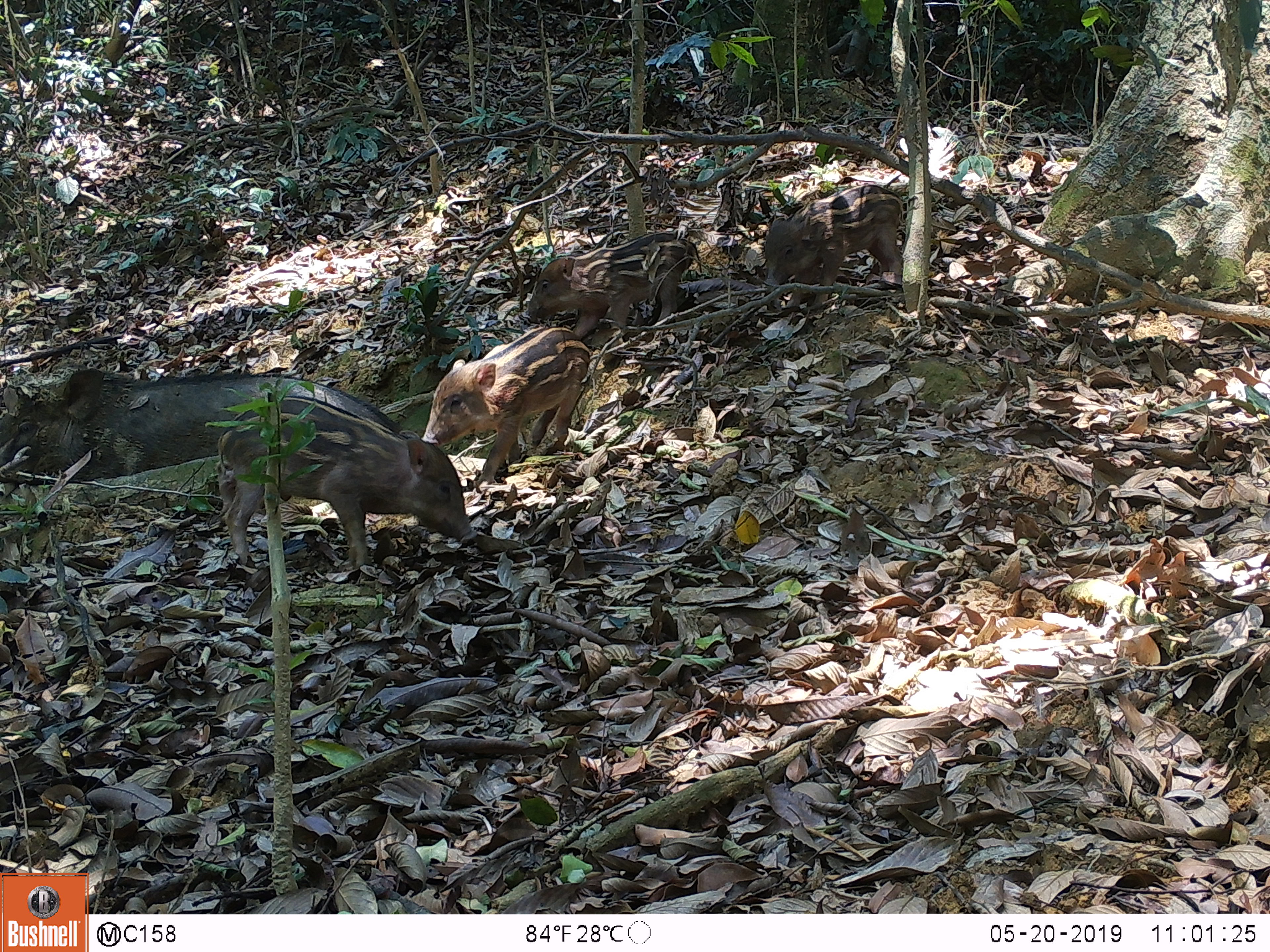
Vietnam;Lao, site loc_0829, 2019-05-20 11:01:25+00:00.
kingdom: Animalia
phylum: Chordata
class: Mammalia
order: Artiodactyla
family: Suidae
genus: Sus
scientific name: Sus scrofa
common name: eurasian wild pig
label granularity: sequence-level